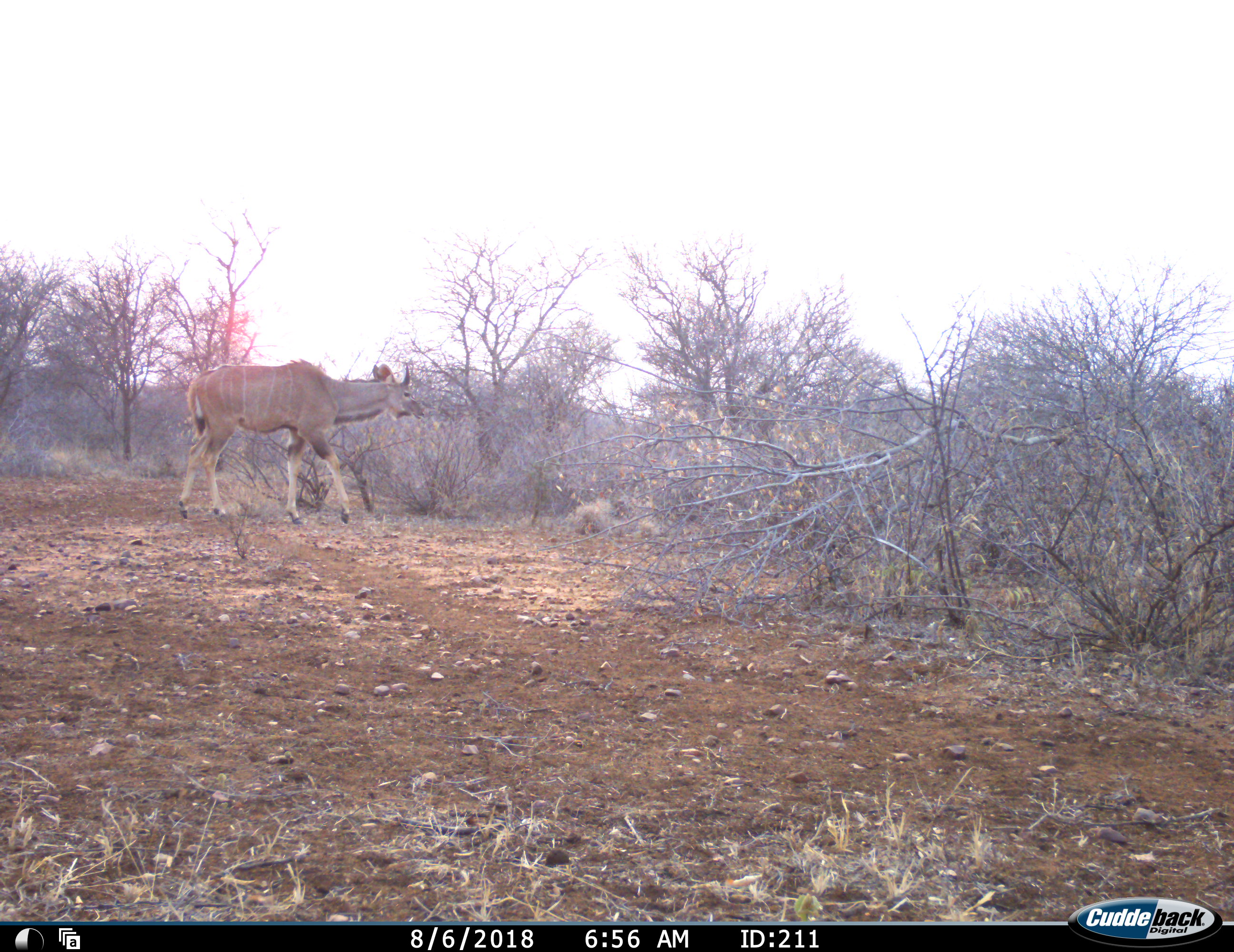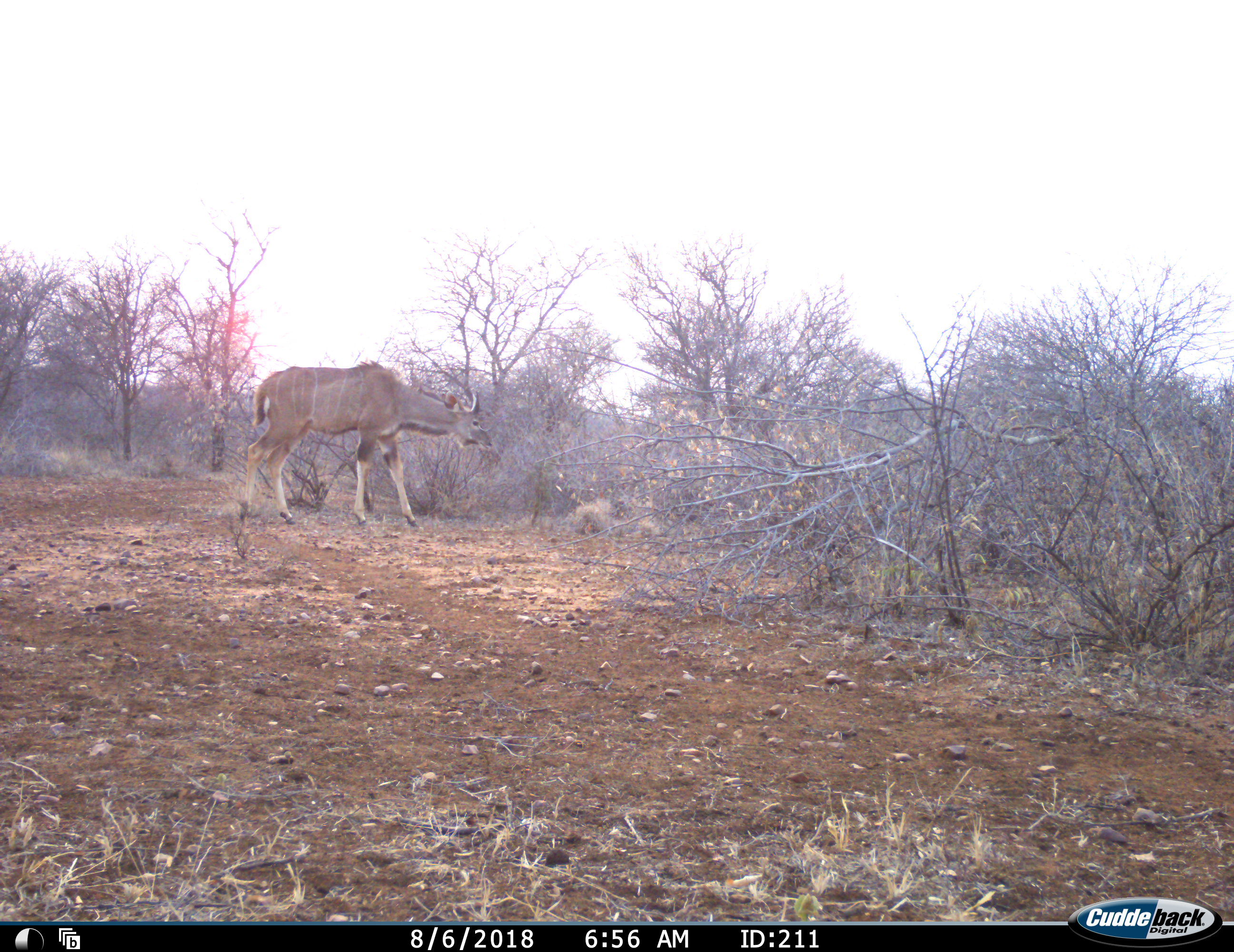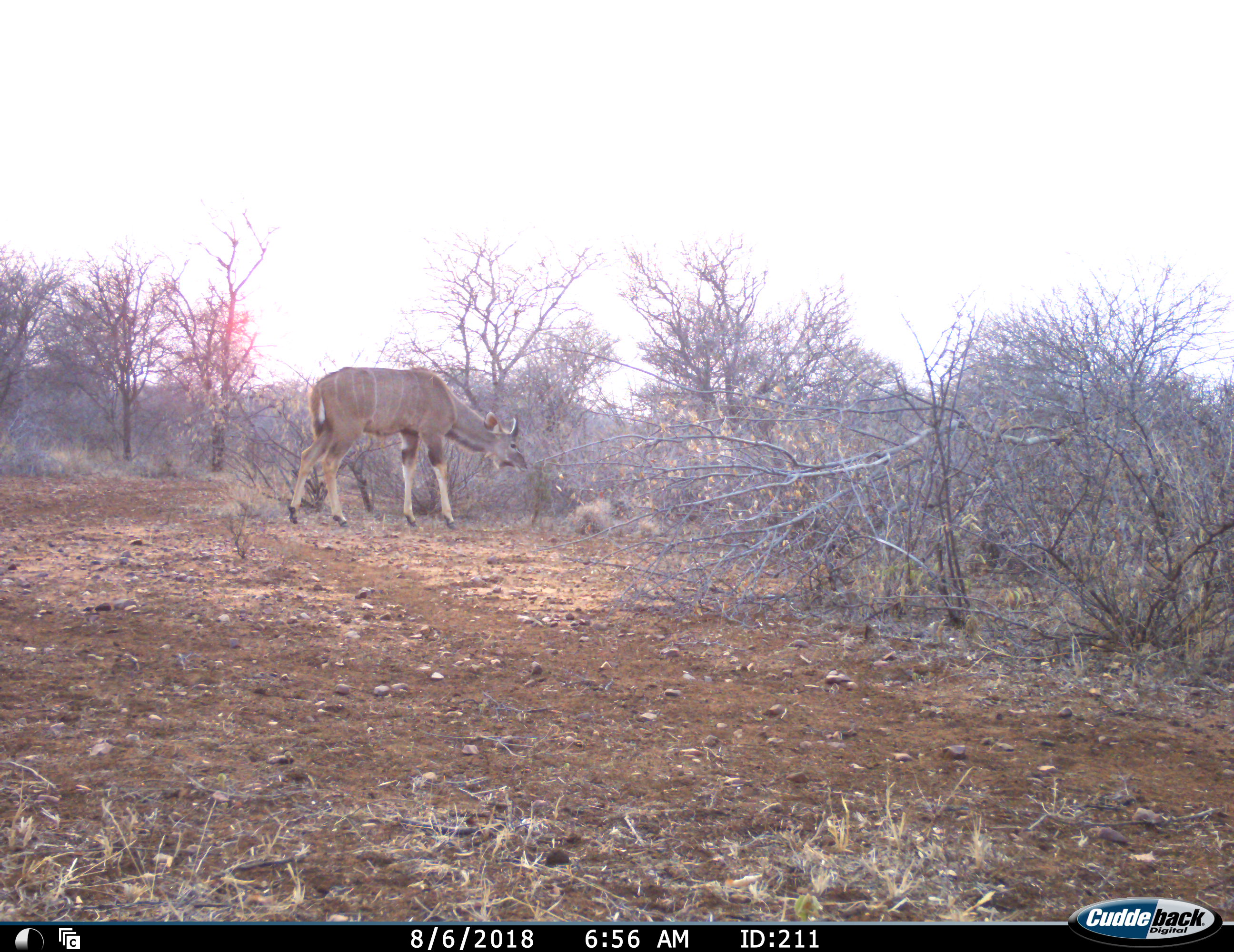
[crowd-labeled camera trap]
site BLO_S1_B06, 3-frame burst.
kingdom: Animalia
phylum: Chordata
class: Mammalia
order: Artiodactyla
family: Bovidae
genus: Tragelaphus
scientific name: Tragelaphus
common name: kudu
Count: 1.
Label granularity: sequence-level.